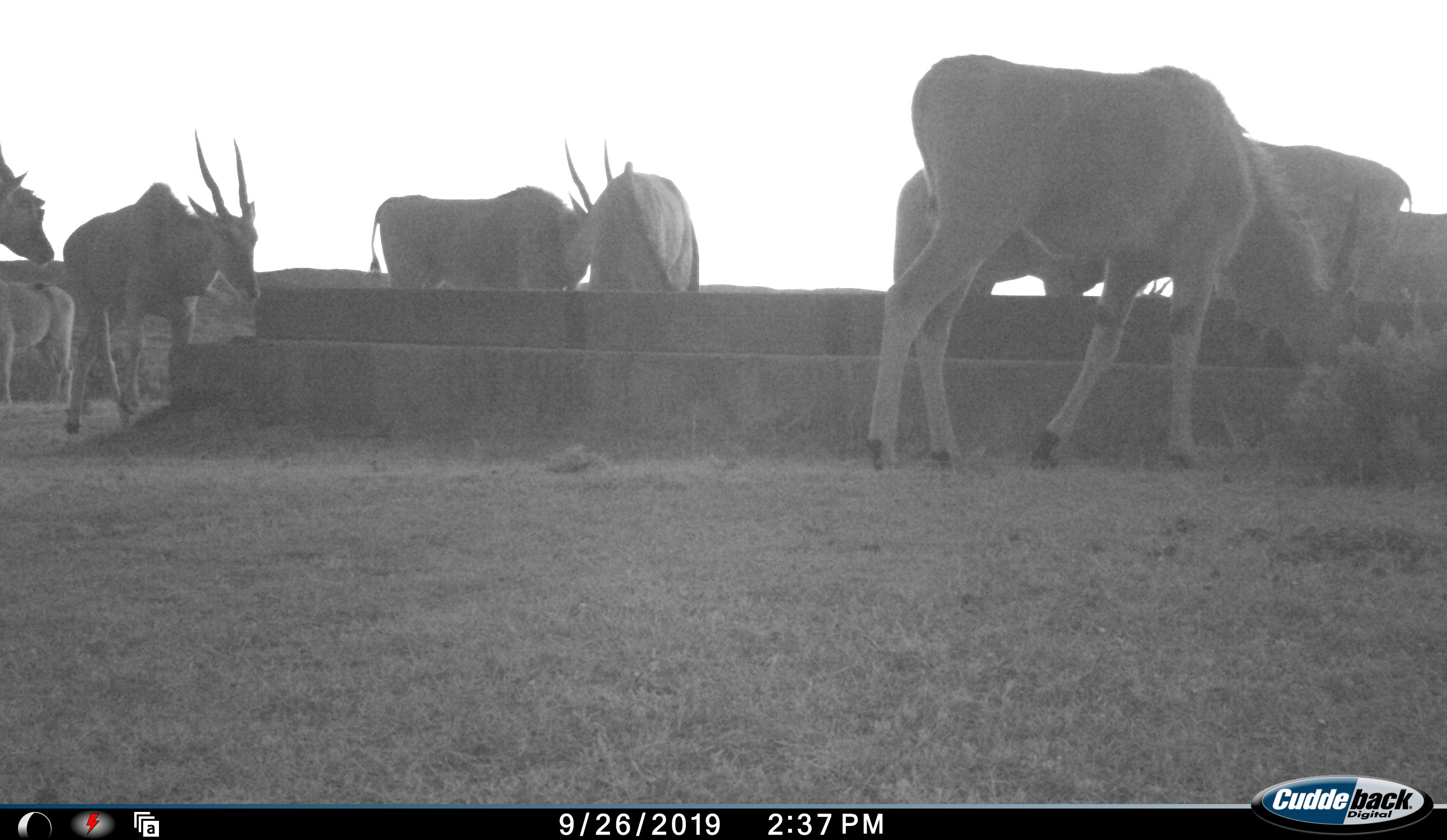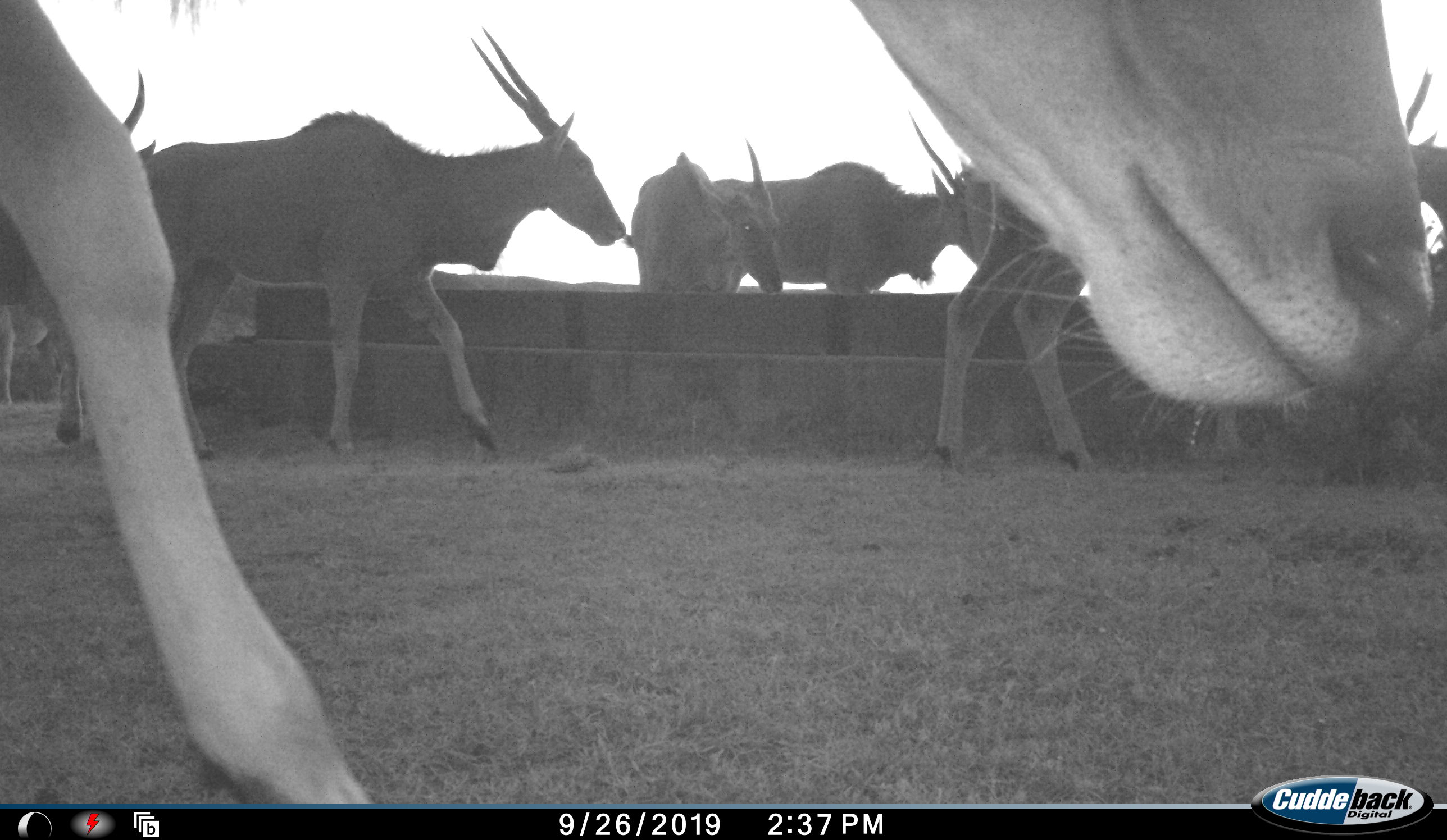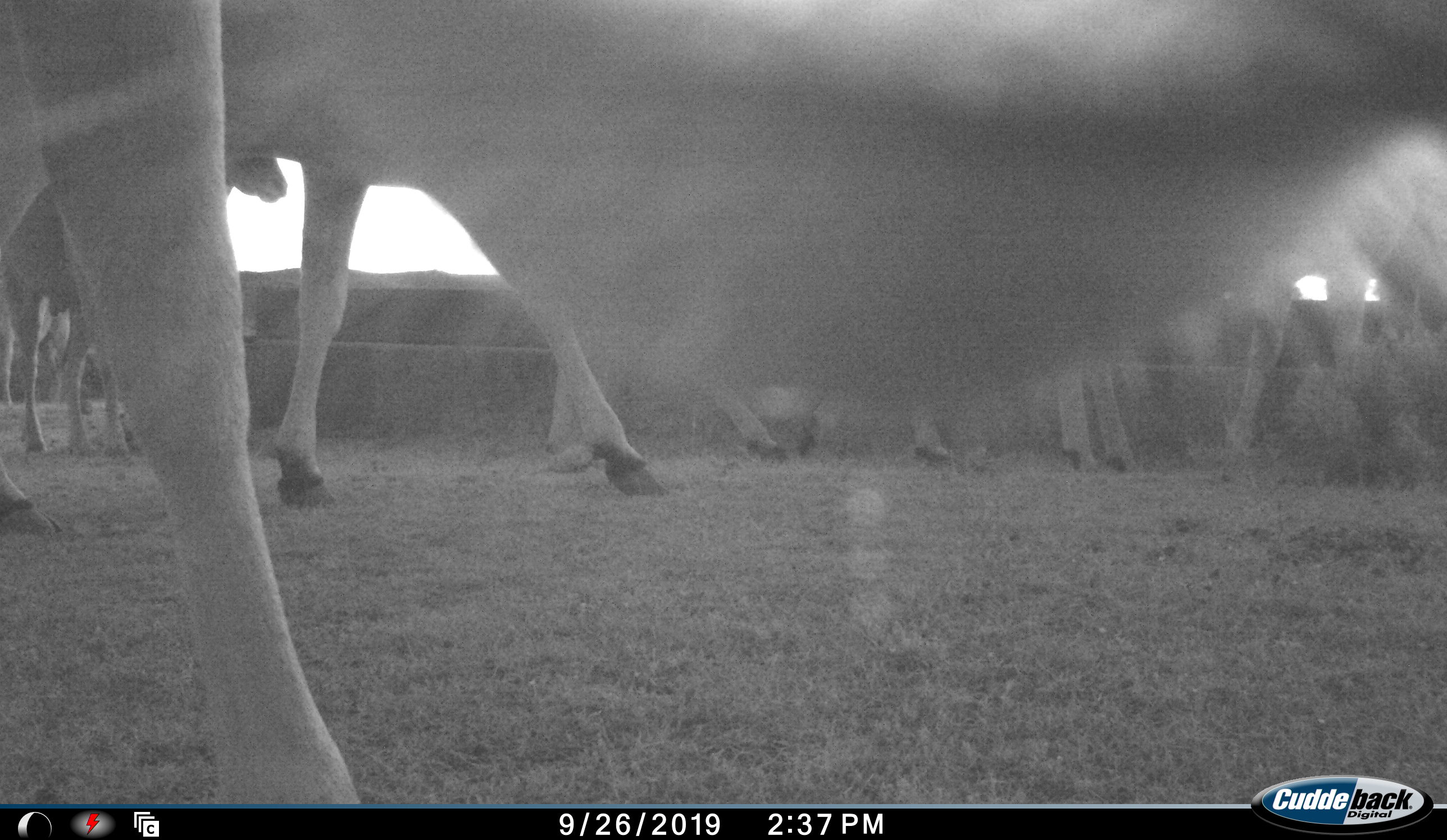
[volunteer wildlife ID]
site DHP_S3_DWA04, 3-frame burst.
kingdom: Animalia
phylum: Chordata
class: Mammalia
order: Artiodactyla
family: Bovidae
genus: Tragelaphus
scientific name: Tragelaphus oryx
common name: eland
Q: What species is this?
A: Eland (Tragelaphus oryx).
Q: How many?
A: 9.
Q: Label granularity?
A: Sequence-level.